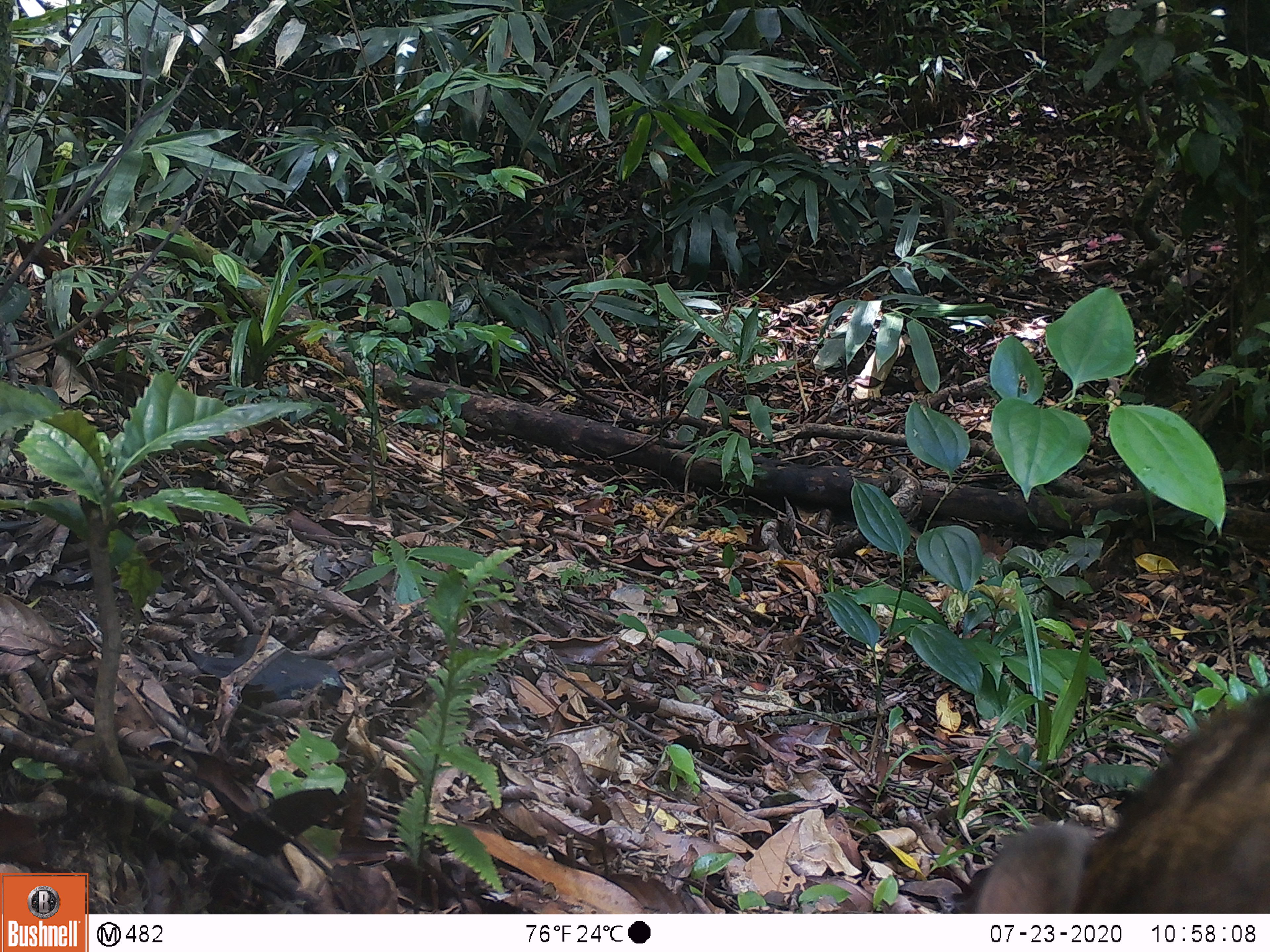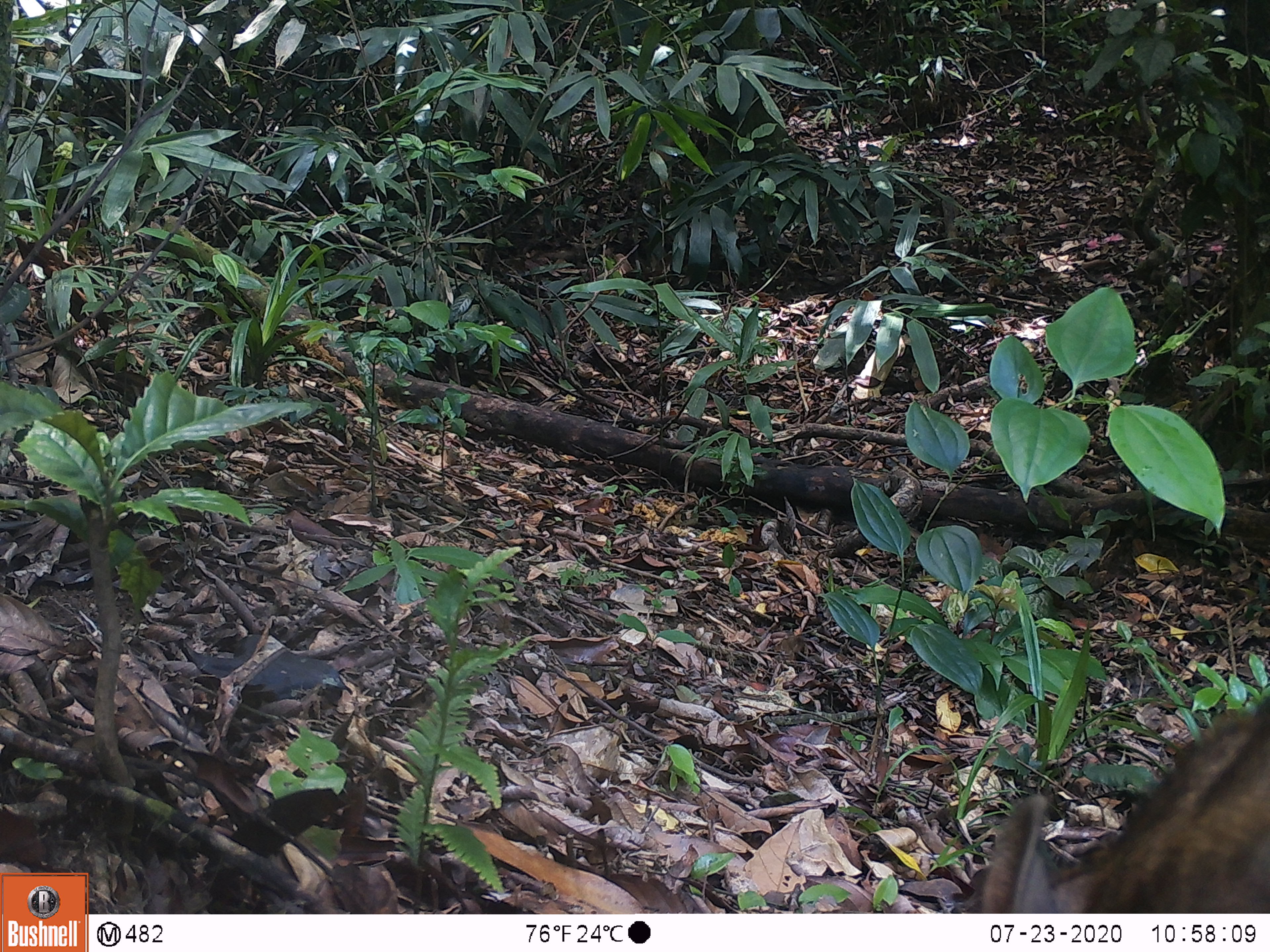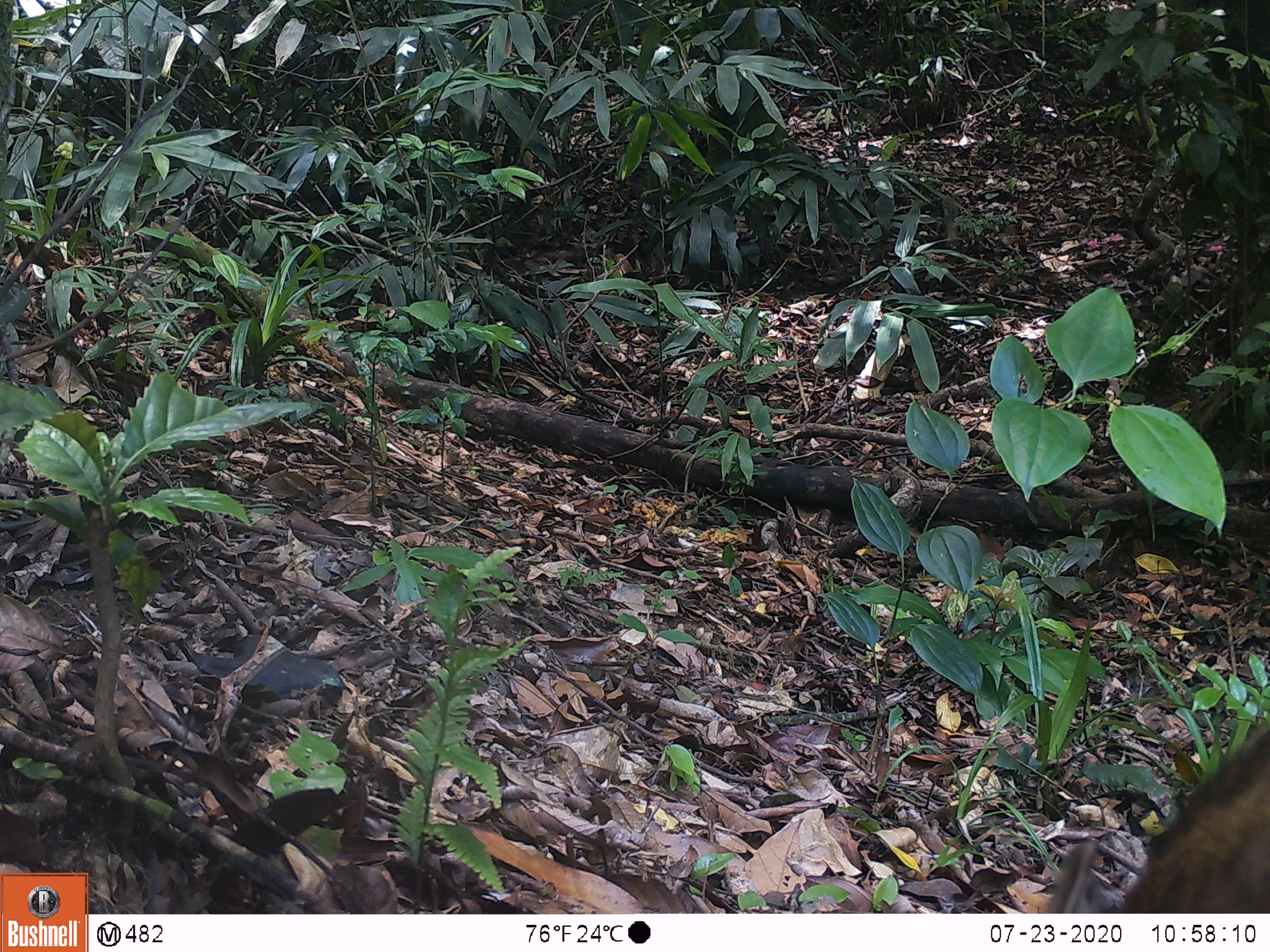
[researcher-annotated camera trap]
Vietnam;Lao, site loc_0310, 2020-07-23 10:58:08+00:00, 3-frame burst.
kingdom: Animalia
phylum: Chordata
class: Mammalia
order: Artiodactyla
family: Suidae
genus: Sus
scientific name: Sus scrofa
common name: eurasian wild pig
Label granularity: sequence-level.